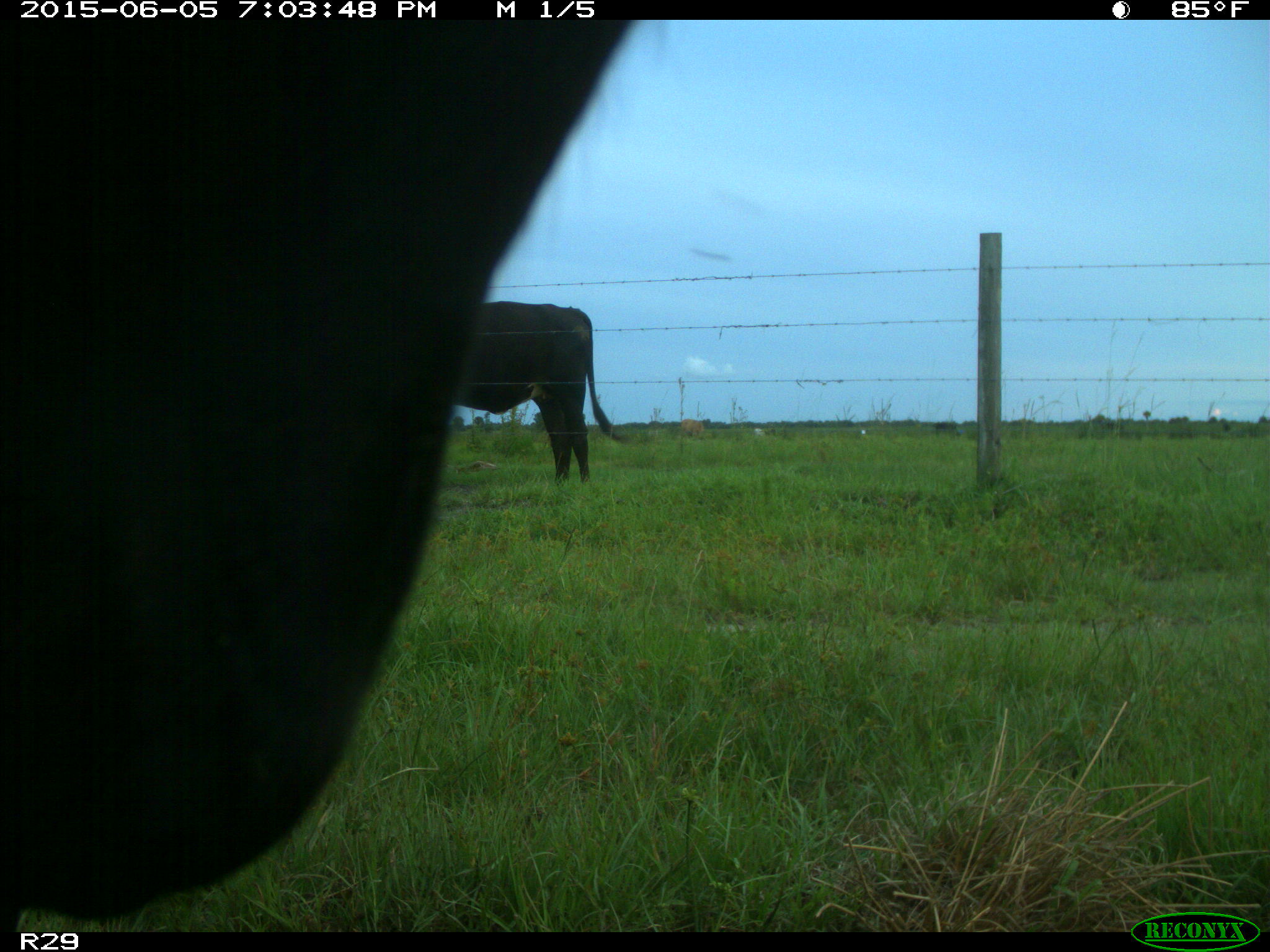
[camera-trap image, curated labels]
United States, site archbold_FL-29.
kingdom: Animalia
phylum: Chordata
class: Mammalia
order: Artiodactyla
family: Bovidae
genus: Bos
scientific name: Bos taurus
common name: domestic cow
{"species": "Bos taurus (domestic cow)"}